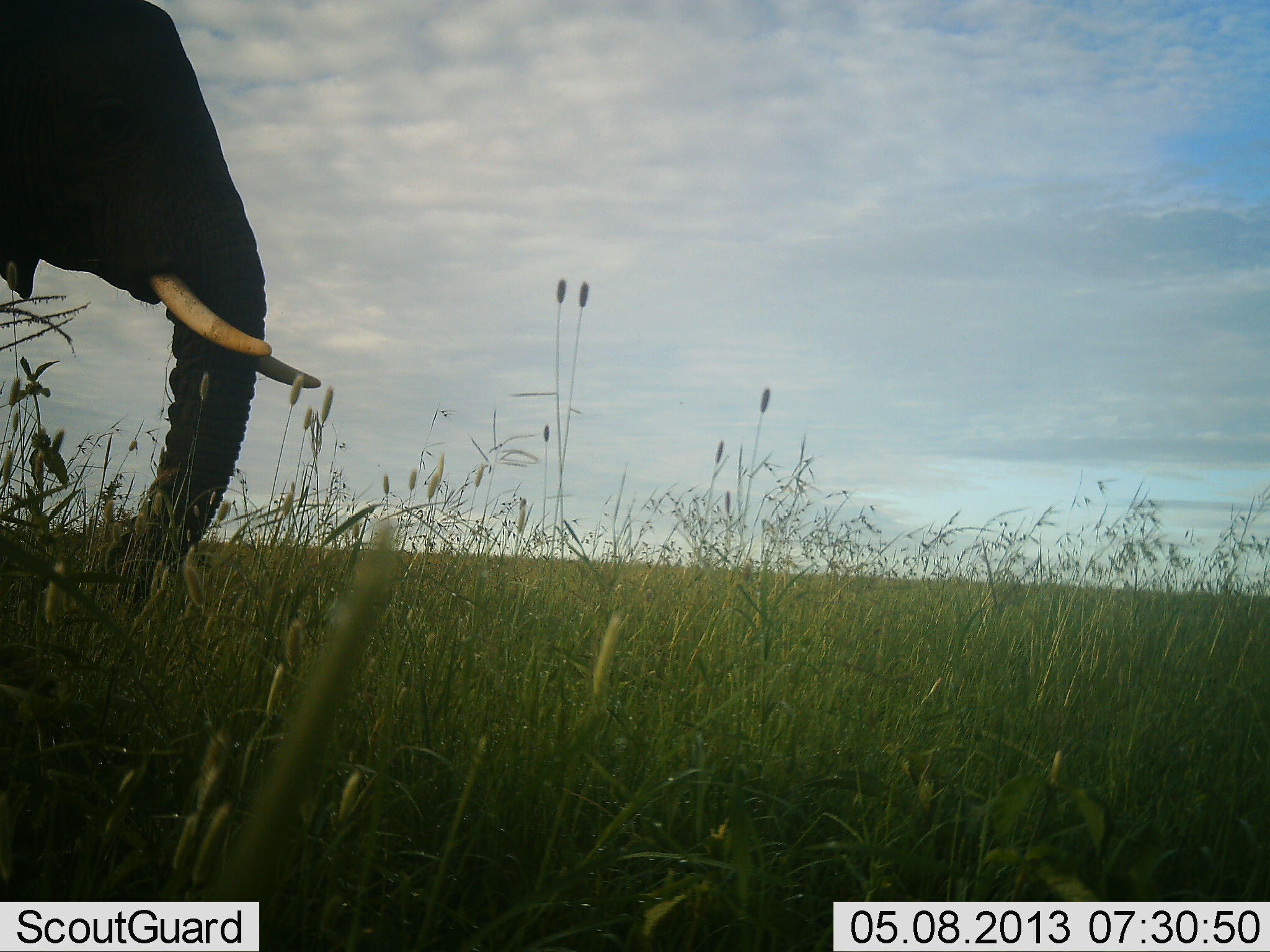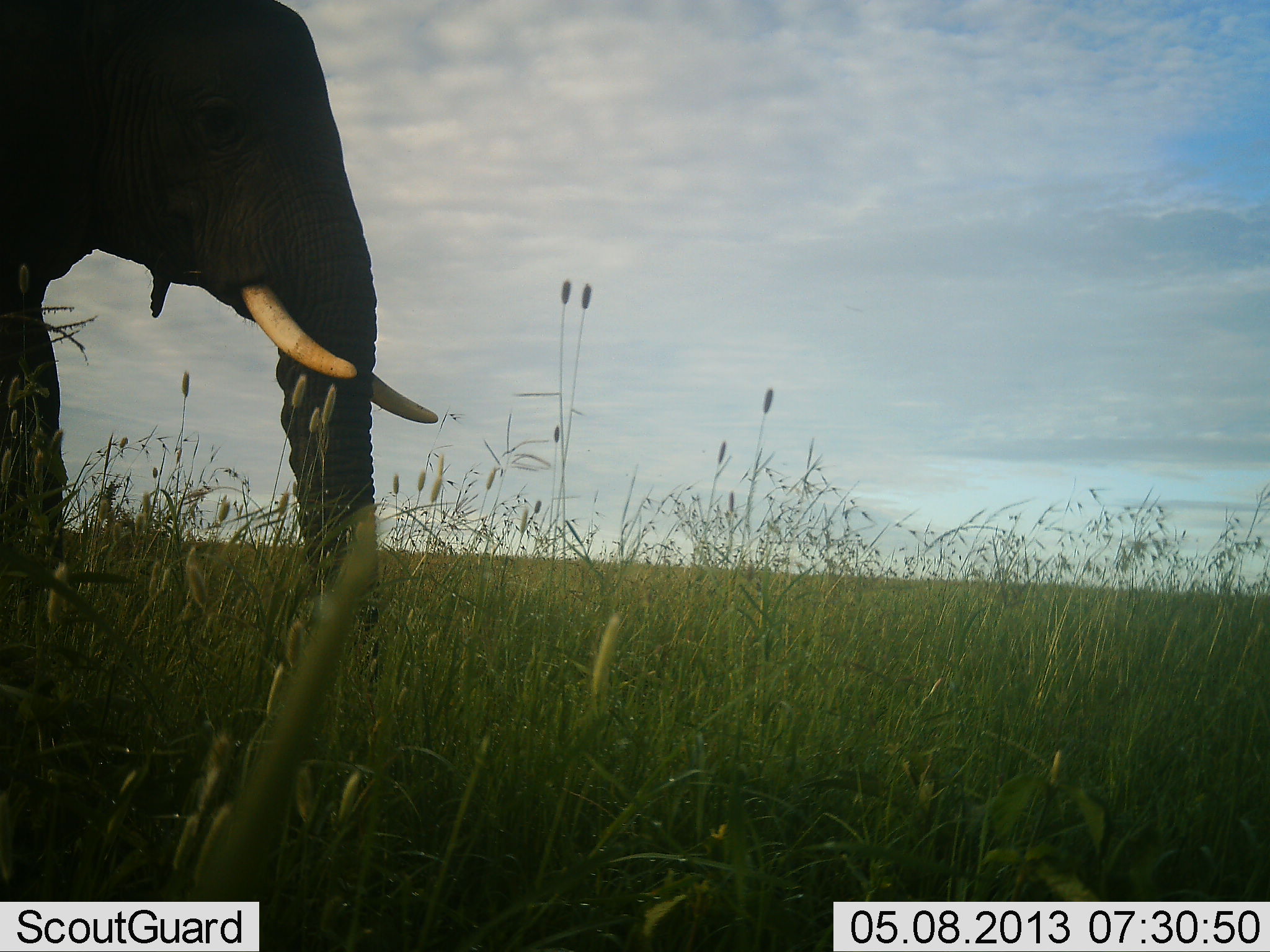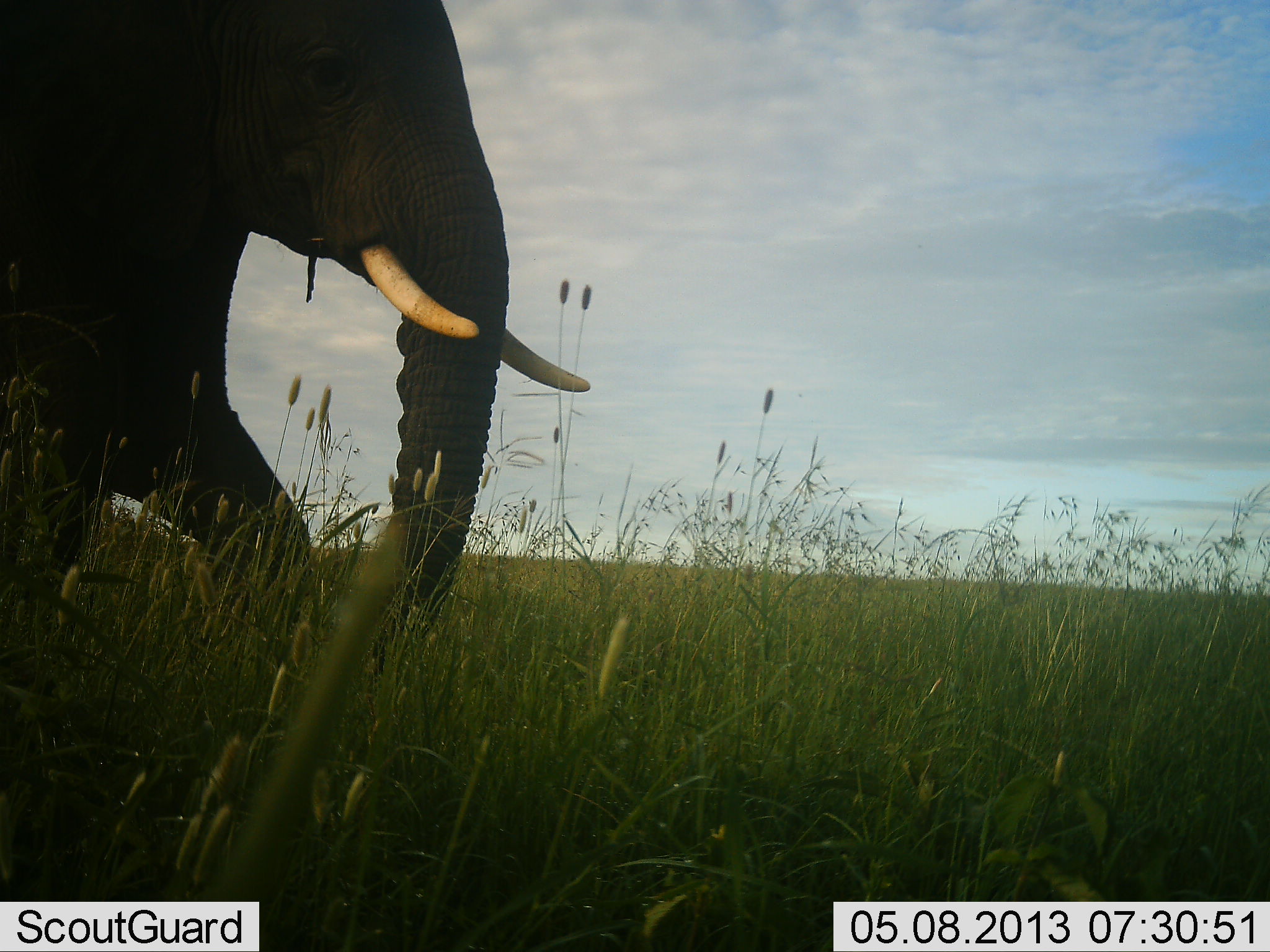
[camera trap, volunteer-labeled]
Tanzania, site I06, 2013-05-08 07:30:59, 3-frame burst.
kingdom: Animalia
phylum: Chordata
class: Mammalia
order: Proboscidea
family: Elephantidae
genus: Loxodonta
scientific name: Loxodonta africana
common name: african bush elephant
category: elephant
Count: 1.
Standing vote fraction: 22%.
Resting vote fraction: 0%.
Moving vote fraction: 81%.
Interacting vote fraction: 0%.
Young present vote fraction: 0%.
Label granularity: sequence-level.